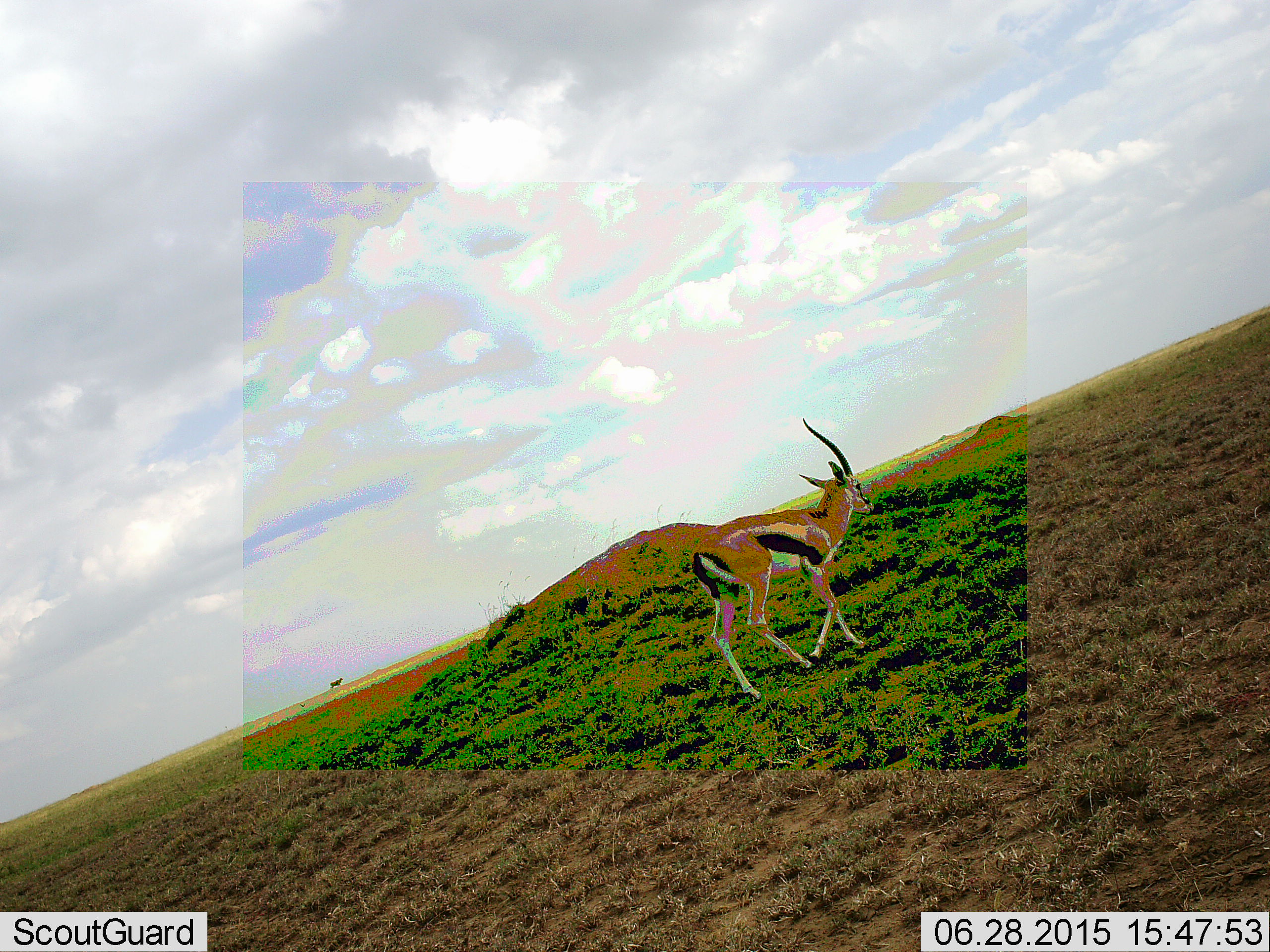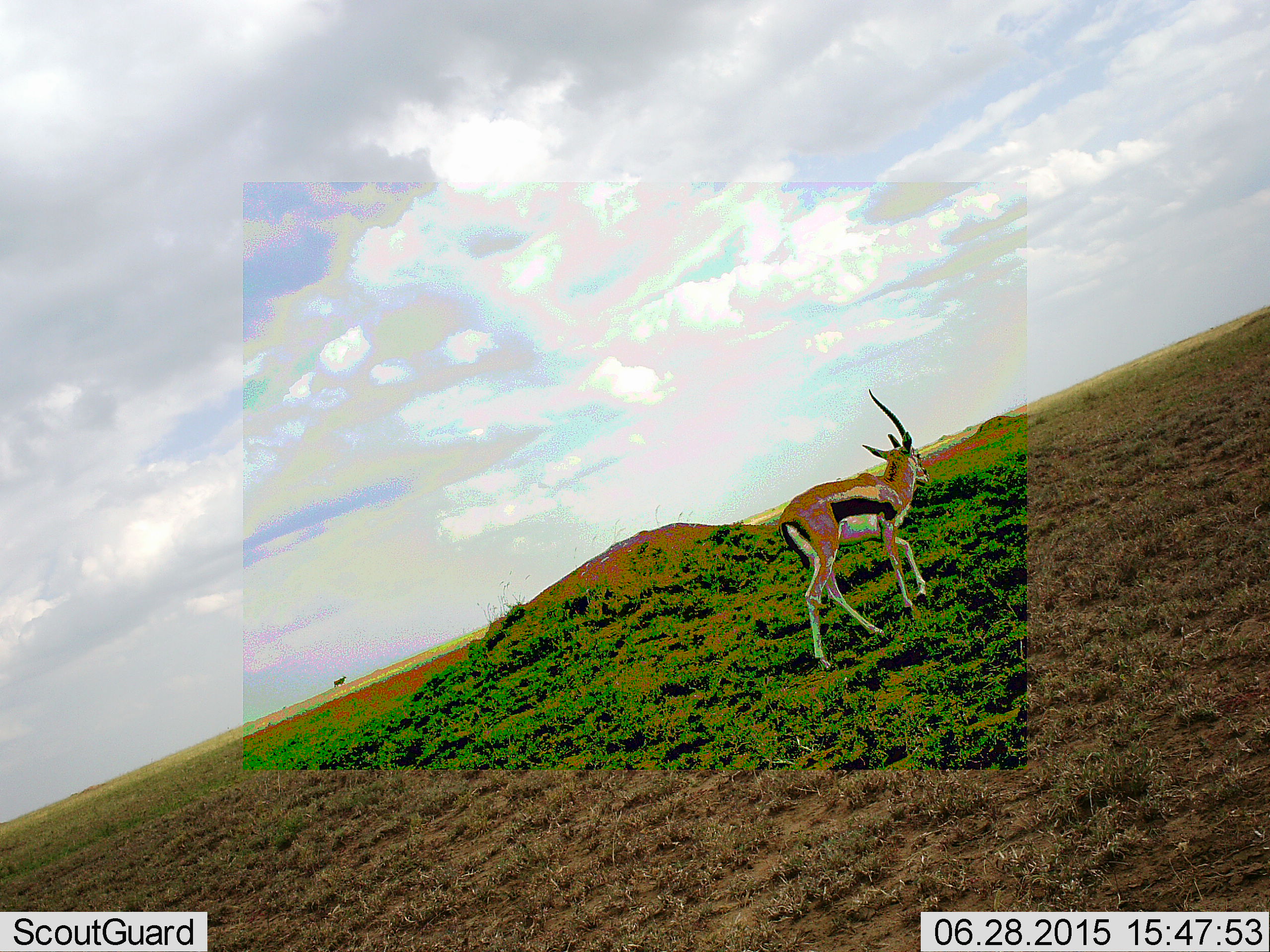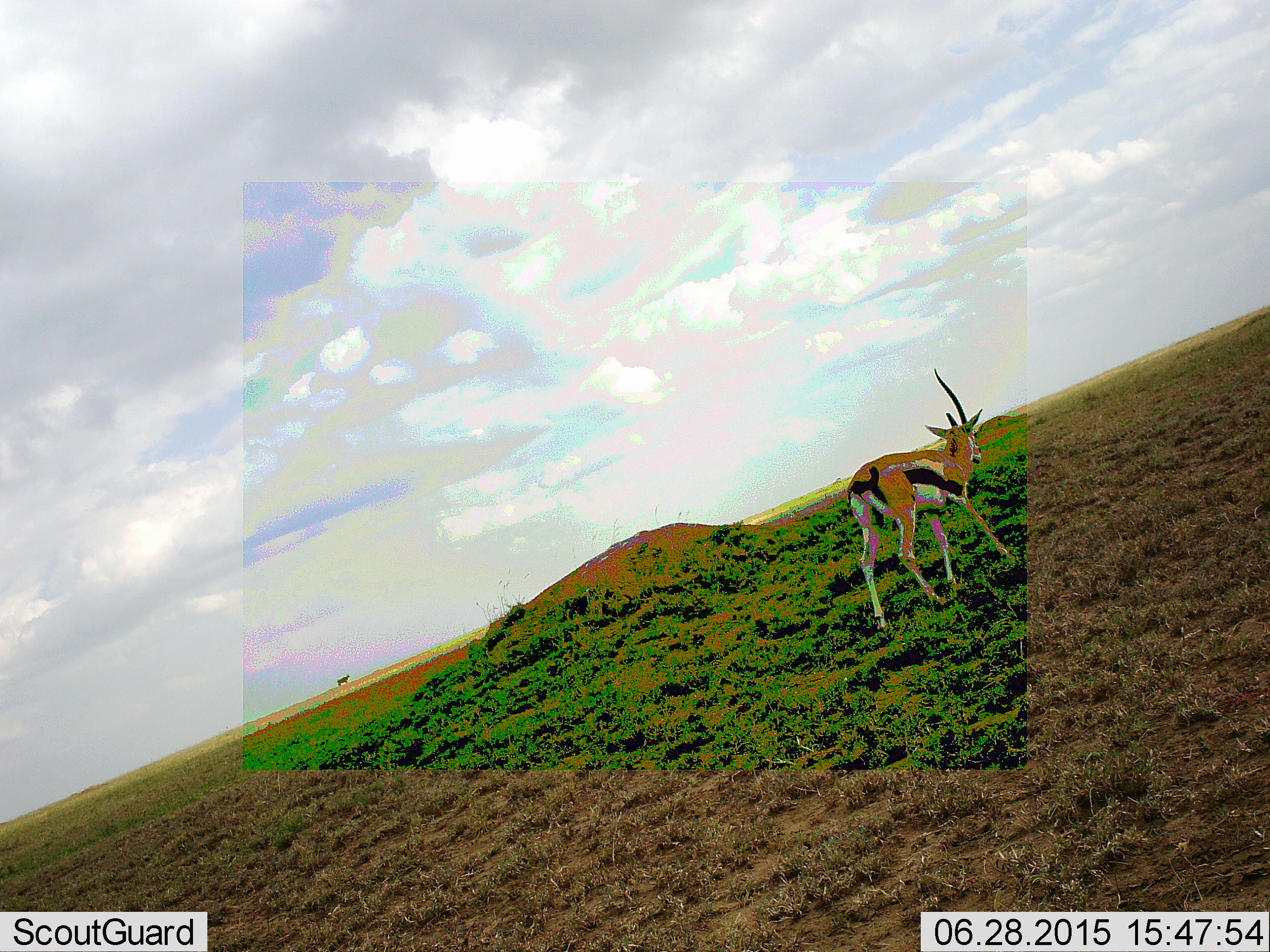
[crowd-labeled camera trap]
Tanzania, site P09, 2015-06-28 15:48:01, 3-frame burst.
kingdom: Animalia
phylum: Chordata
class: Mammalia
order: Artiodactyla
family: Bovidae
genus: Eudorcas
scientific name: Eudorcas thomsonii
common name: thomson's gazelle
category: gazellethomsons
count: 1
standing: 27%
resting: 0%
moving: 91%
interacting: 0%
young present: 0%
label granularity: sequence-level